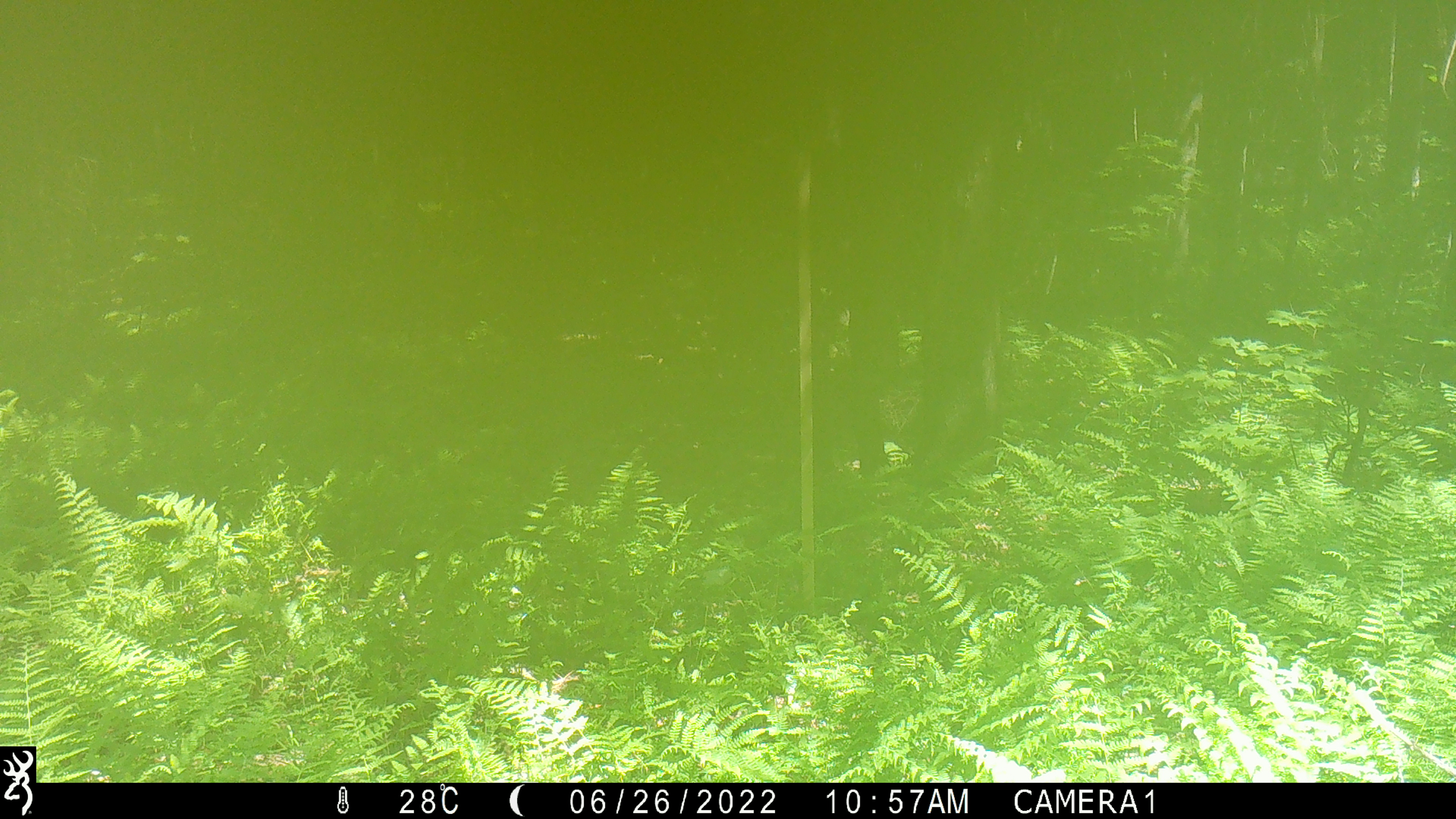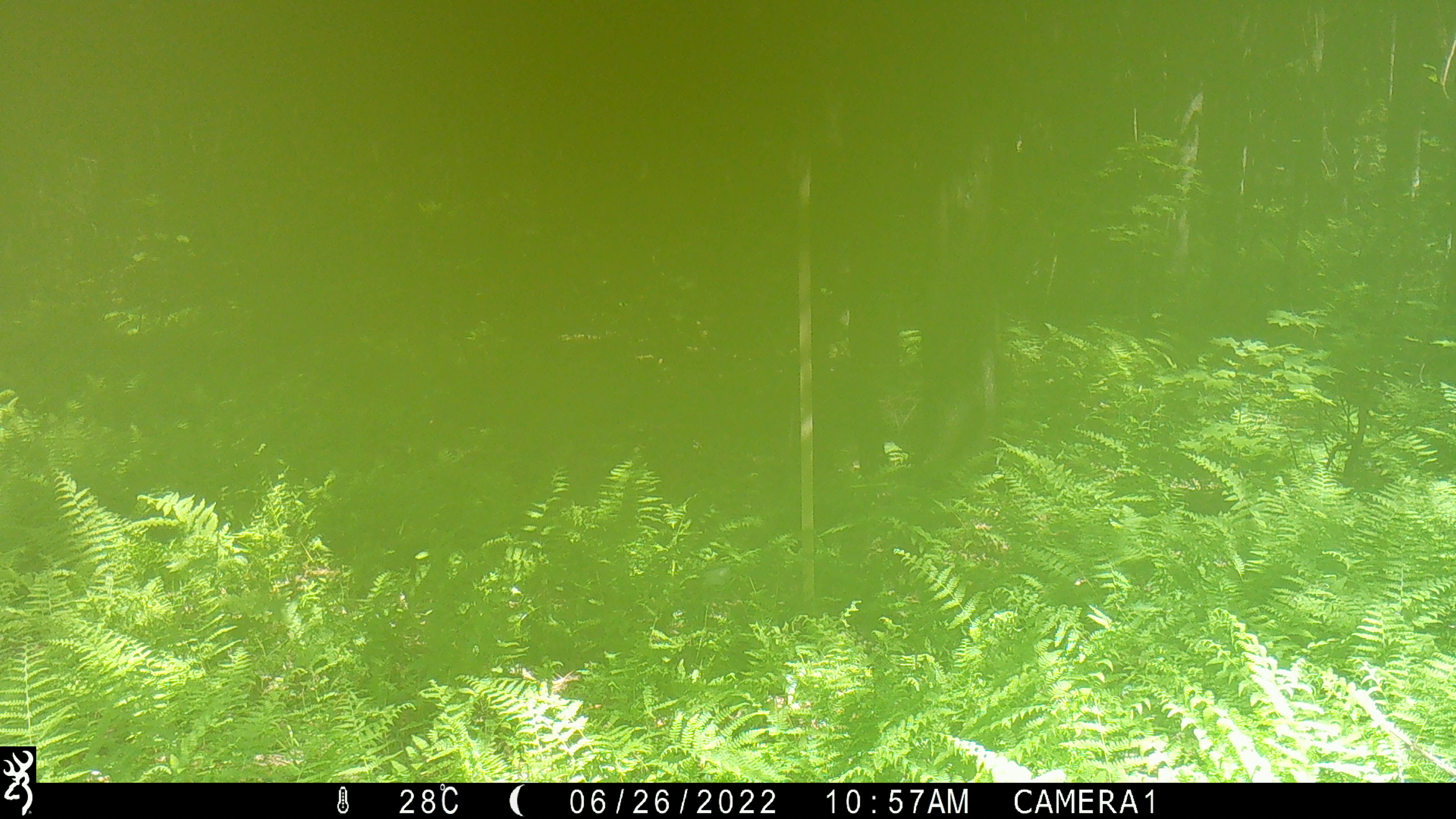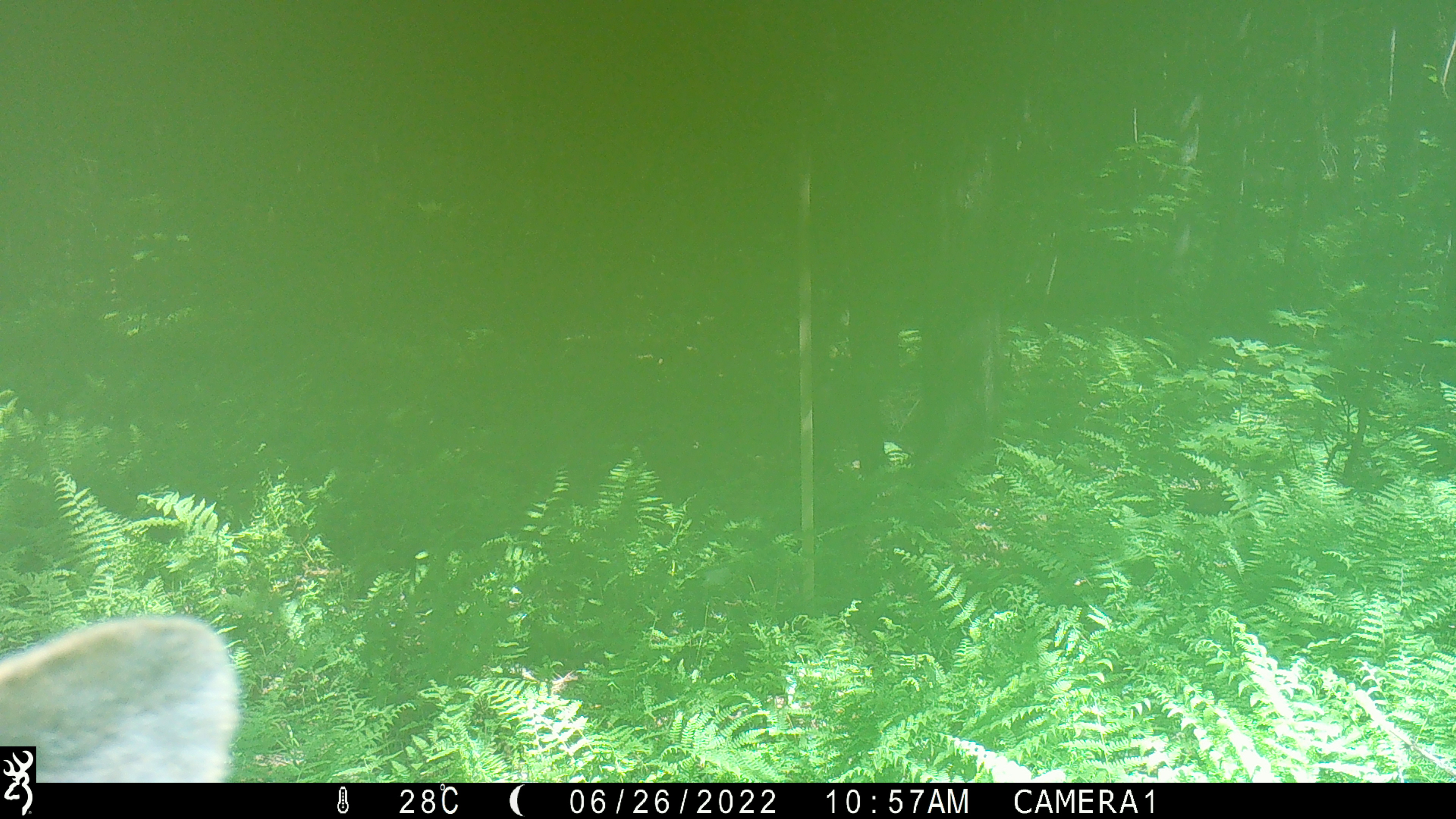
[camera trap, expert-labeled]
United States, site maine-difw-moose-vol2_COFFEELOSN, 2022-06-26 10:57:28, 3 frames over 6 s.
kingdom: Animalia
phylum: Chordata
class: Mammalia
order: Artiodactyla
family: Cervidae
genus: Alces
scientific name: Alces alces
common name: moose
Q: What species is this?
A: Moose (Alces alces).